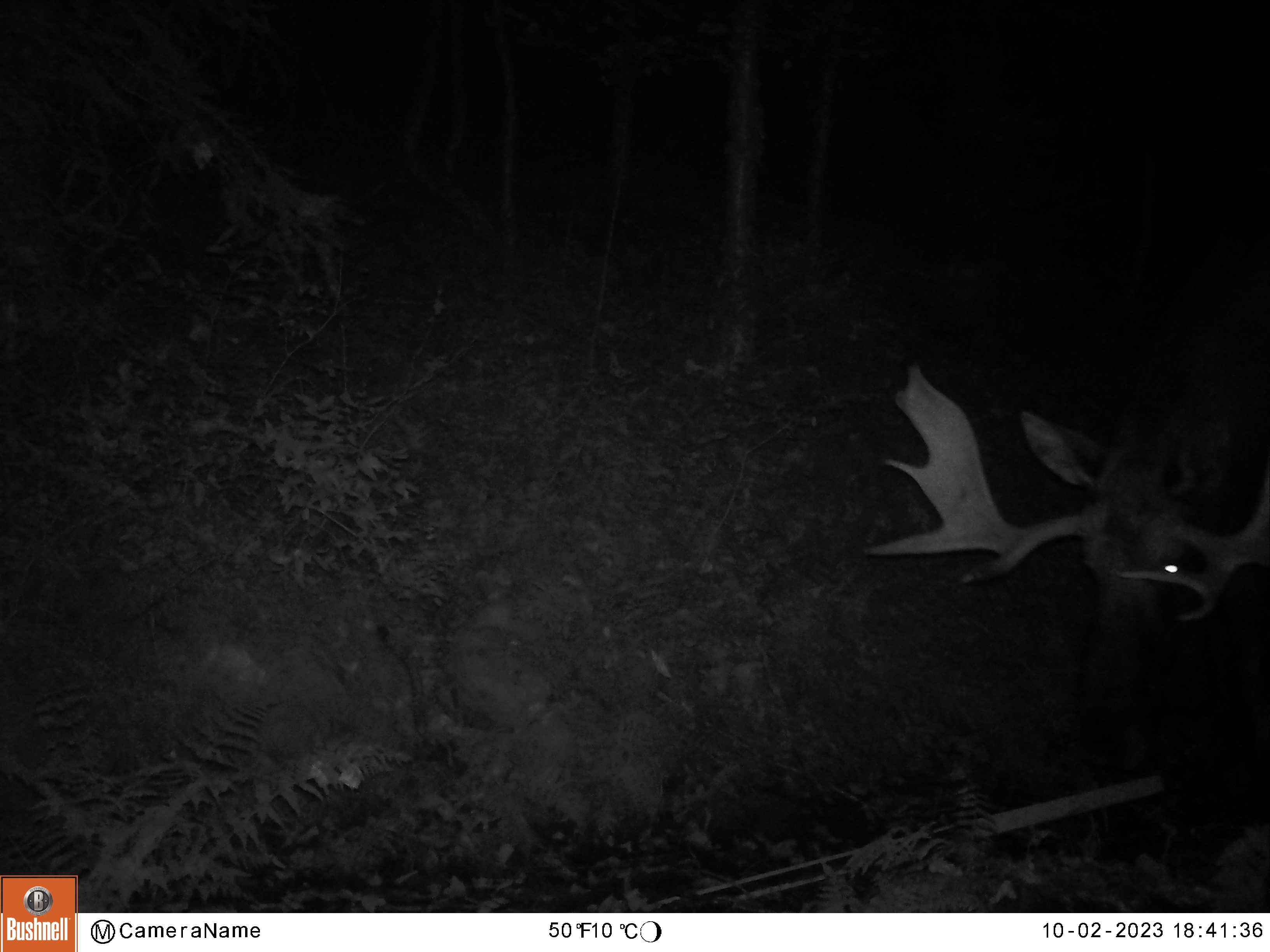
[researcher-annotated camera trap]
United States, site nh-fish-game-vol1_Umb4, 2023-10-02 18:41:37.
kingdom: Animalia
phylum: Chordata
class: Mammalia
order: Artiodactyla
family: Cervidae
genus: Alces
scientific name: Alces alces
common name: moose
Moose (Alces alces).